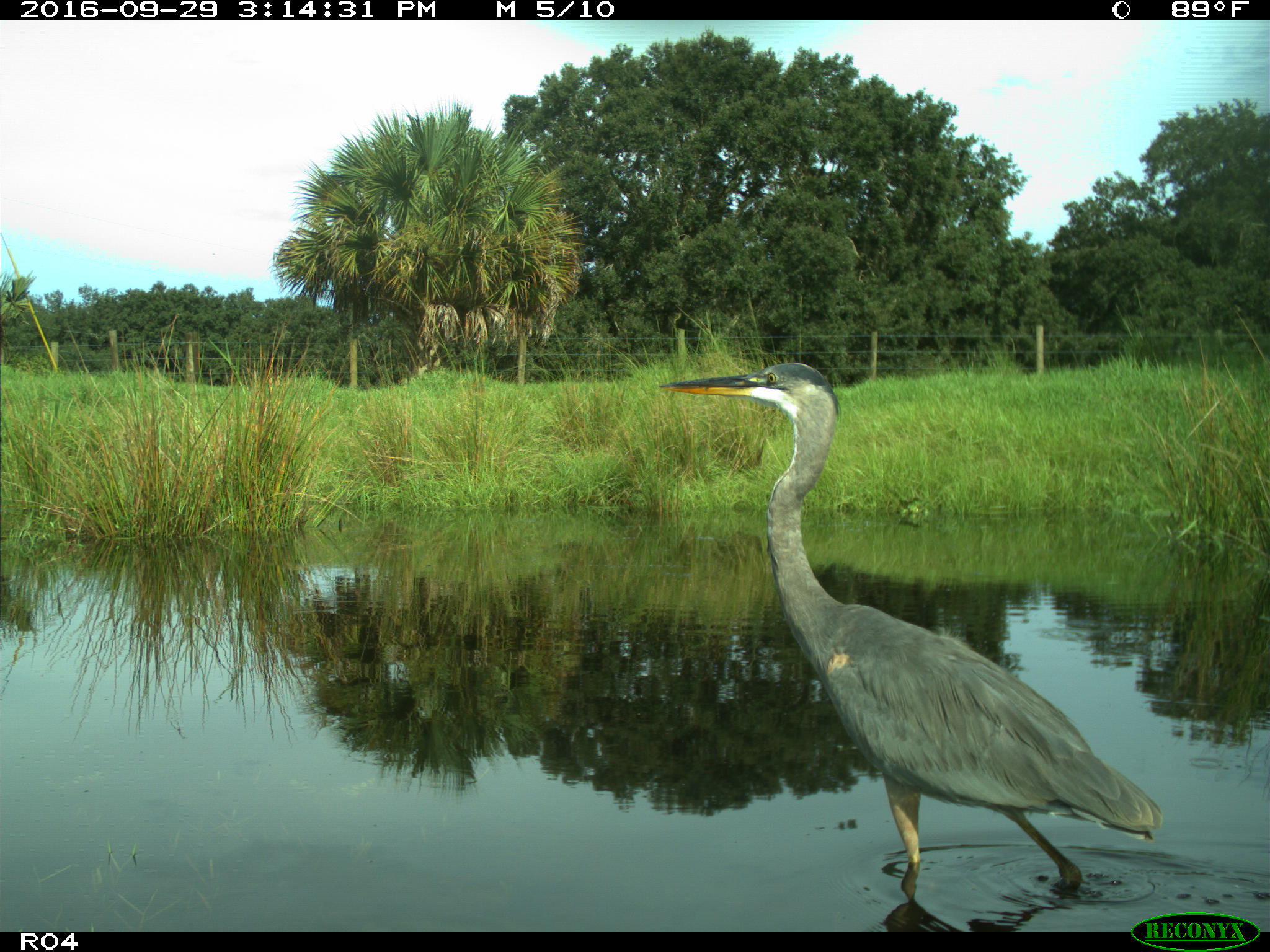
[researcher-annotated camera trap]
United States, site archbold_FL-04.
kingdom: Animalia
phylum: Chordata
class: Aves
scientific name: Aves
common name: birds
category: unidentified bird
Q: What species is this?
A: Unidentified bird (birds) (Aves).